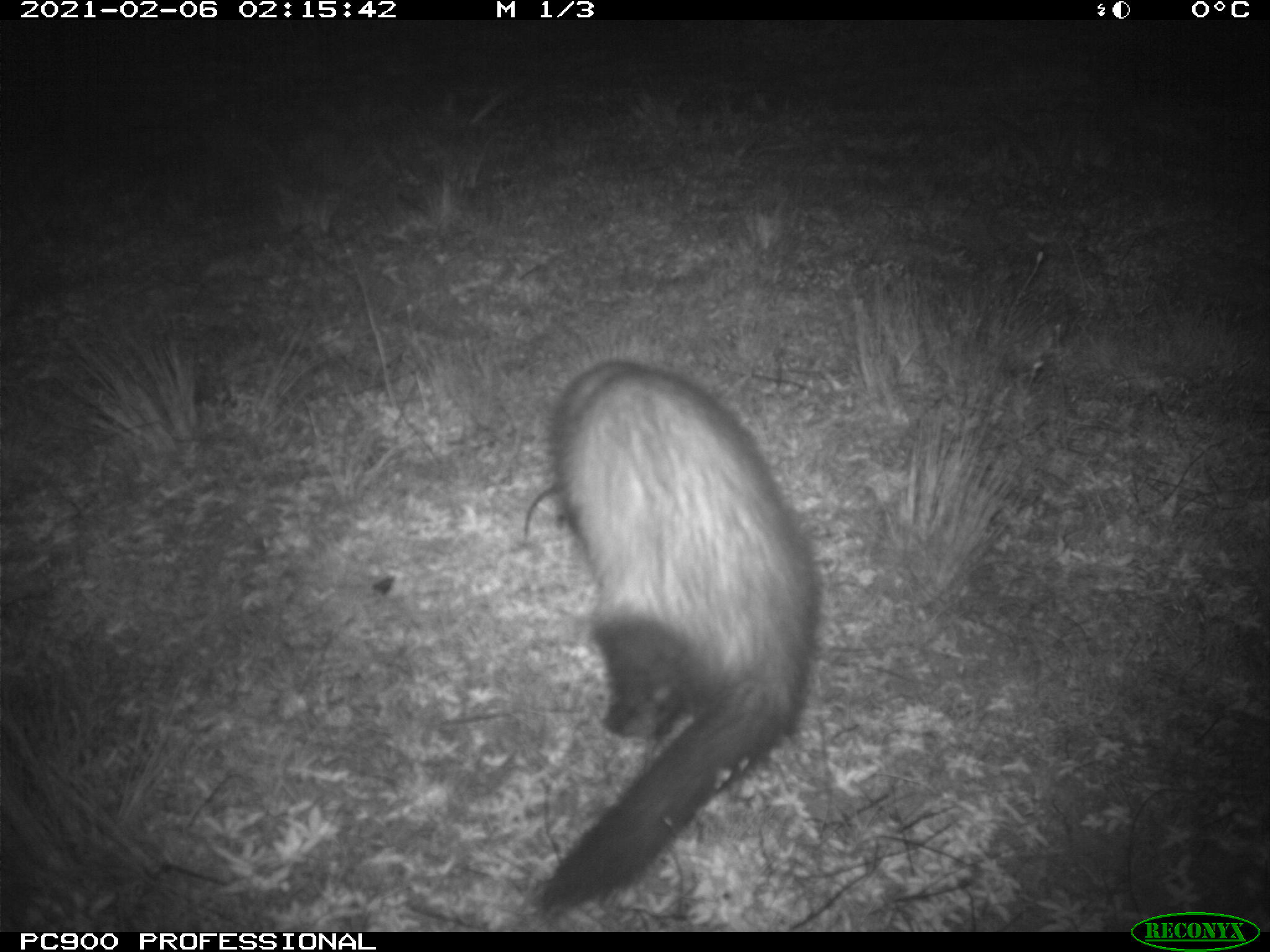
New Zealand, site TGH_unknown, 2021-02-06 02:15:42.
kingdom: Animalia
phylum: Chordata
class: Mammalia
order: Carnivora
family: Mustelidae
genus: Mustela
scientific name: Mustela furo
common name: ferret